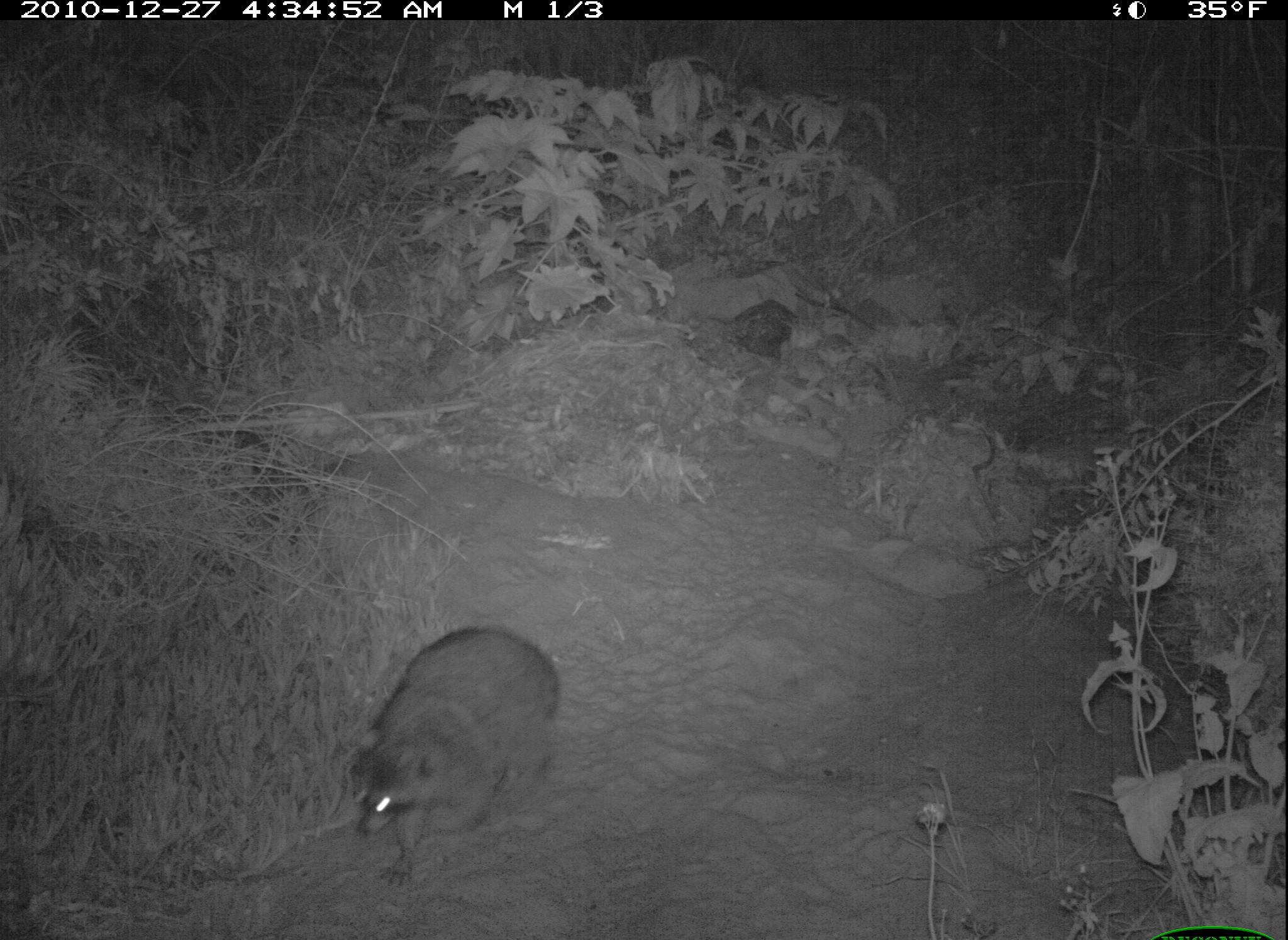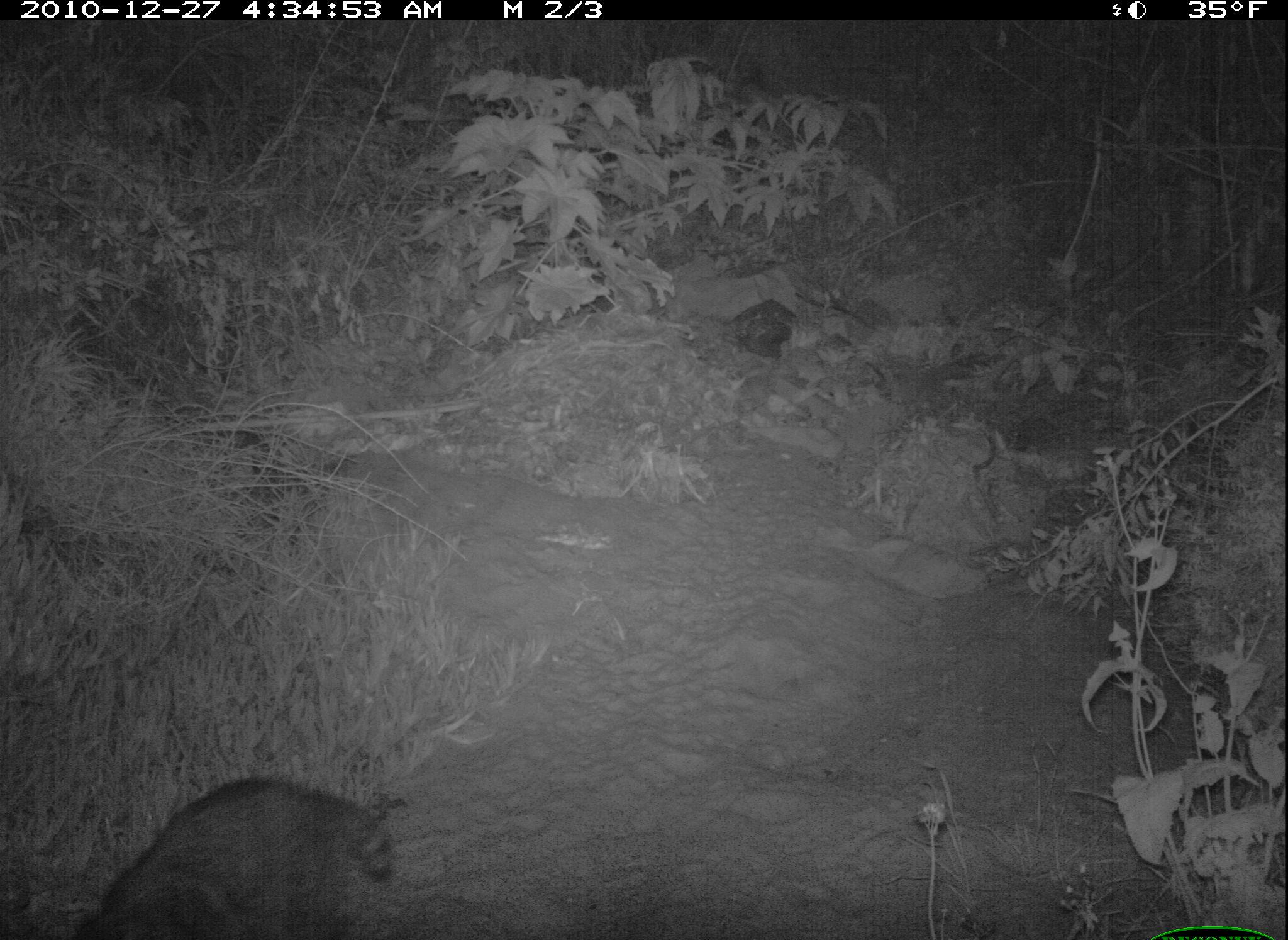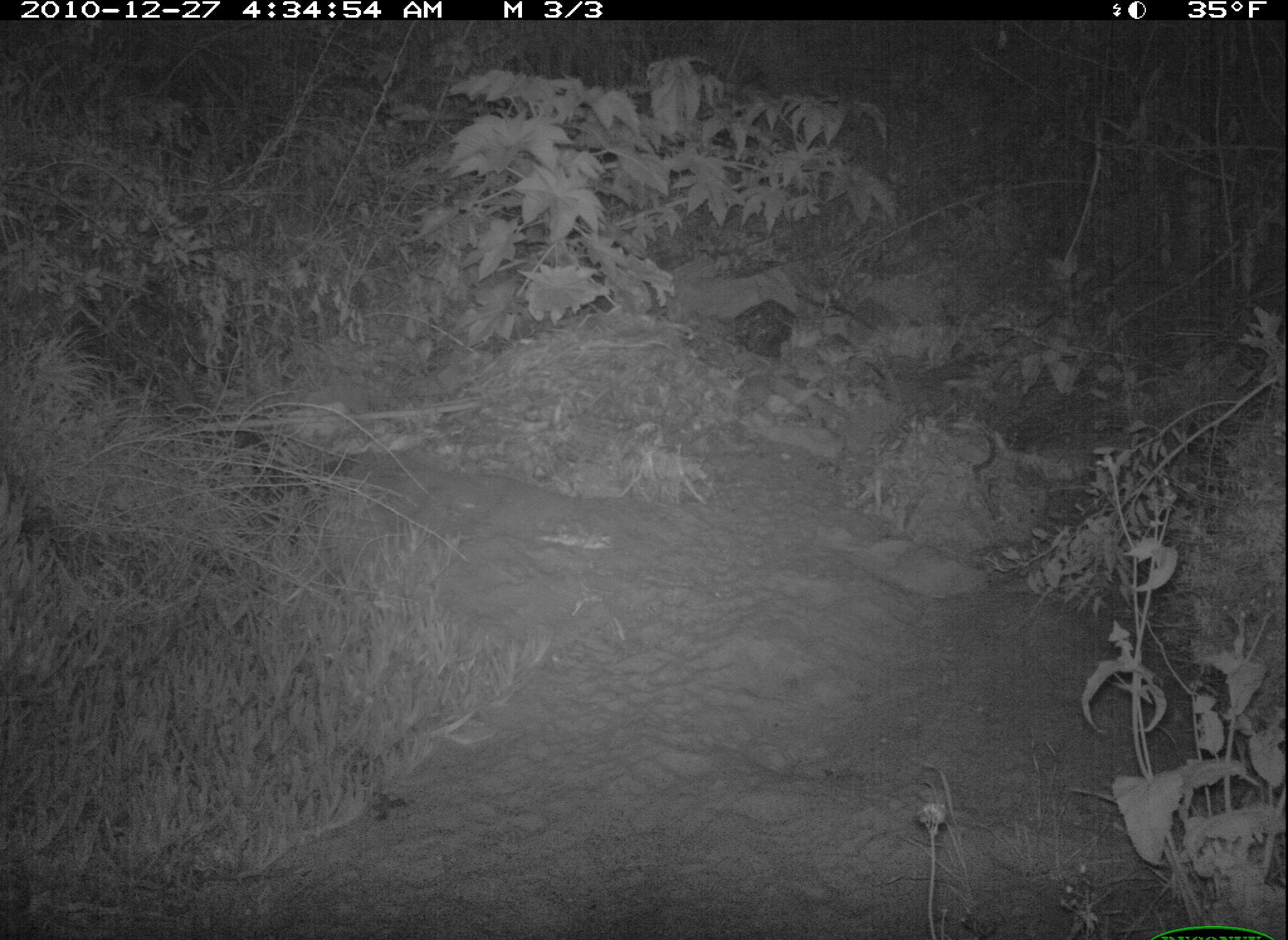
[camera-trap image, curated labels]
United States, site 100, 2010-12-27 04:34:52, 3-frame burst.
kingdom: Animalia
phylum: Chordata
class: Mammalia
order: Carnivora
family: Procyonidae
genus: Procyon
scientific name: Procyon lotor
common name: raccoon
Raccoon (Procyon lotor).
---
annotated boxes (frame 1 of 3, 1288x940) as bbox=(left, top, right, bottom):
raccoon: bbox=(340, 607, 580, 886)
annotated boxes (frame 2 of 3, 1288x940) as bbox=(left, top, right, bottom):
raccoon: bbox=(60, 773, 420, 937)